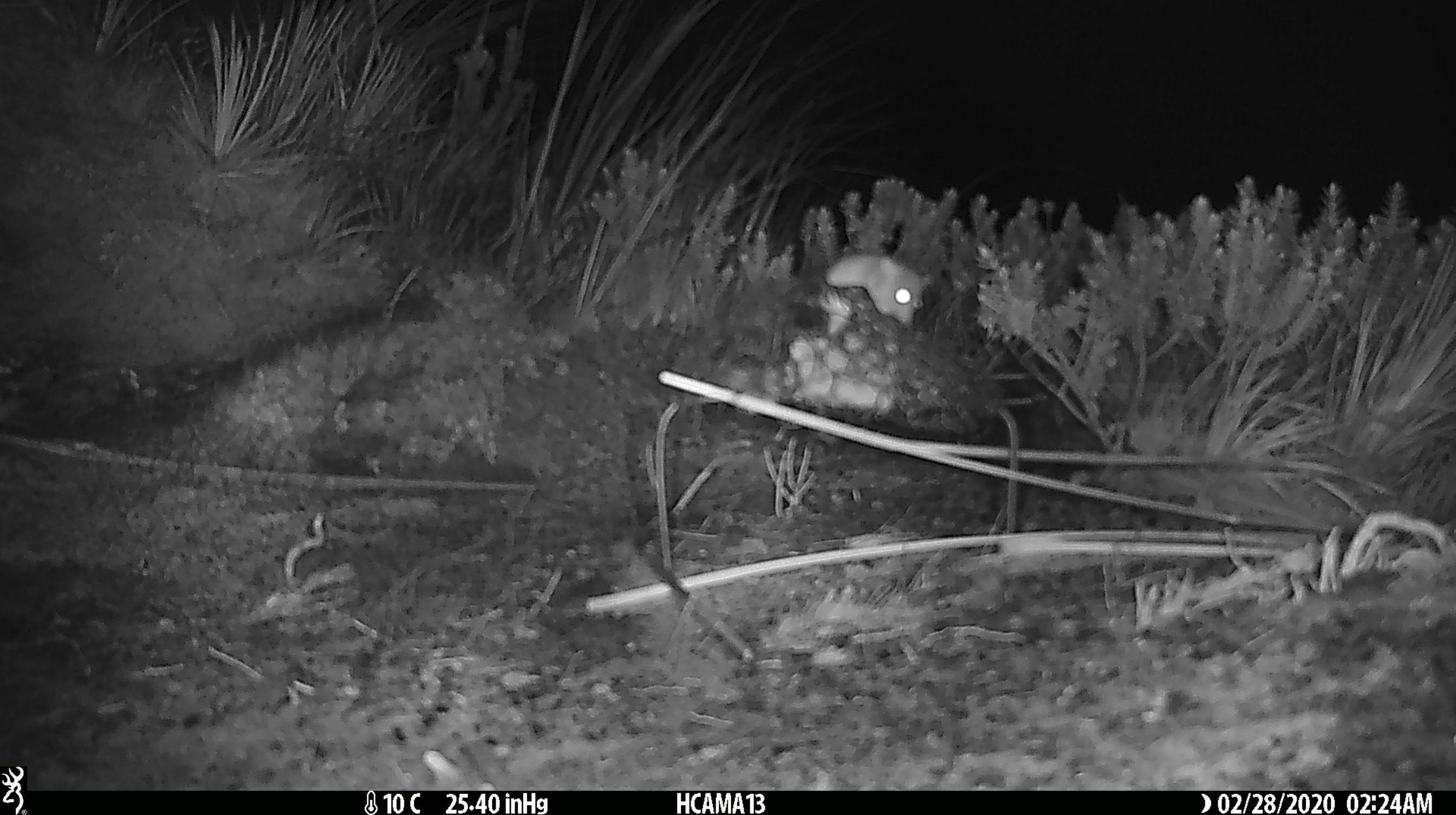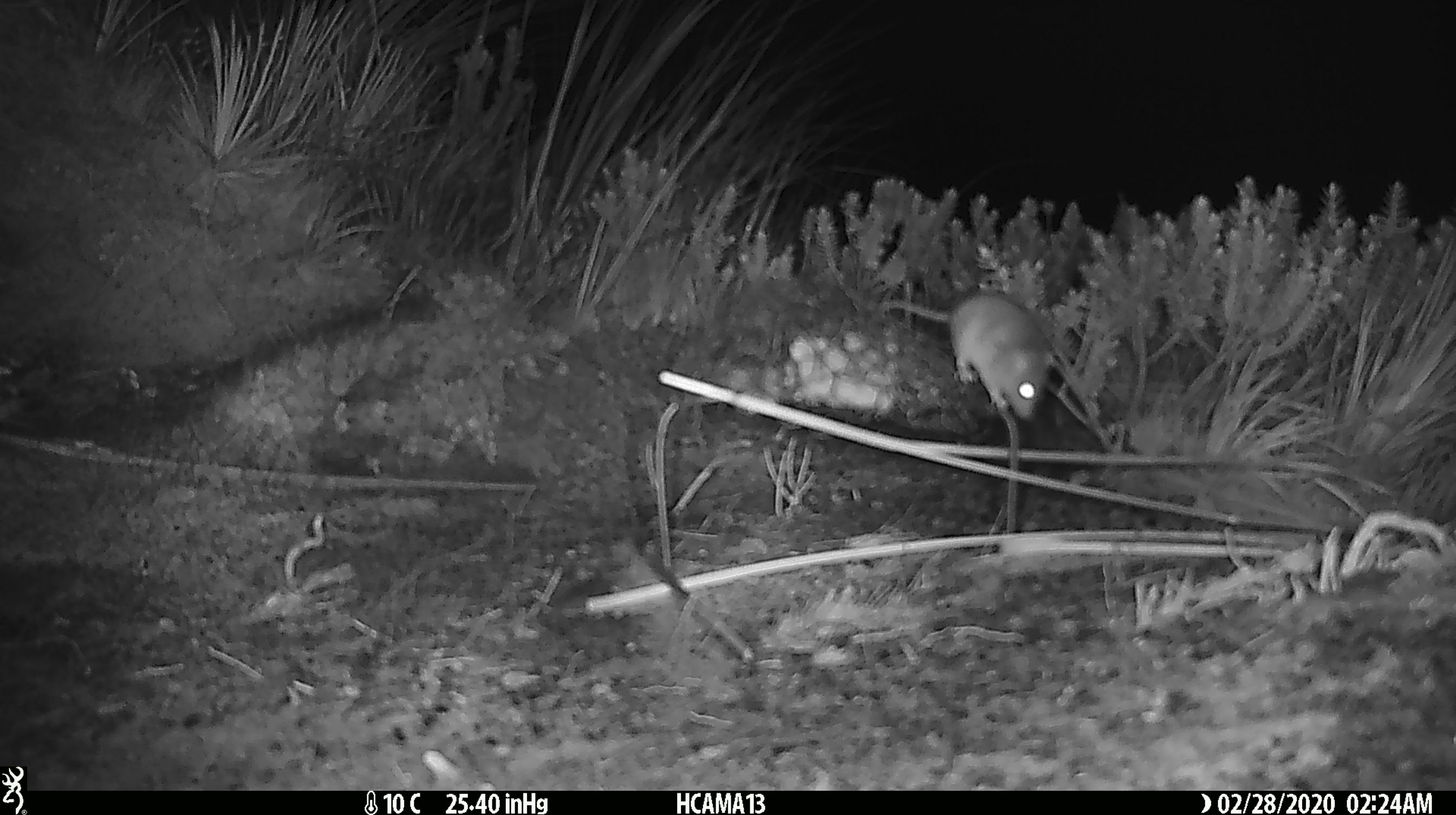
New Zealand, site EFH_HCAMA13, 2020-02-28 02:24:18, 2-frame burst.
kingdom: Animalia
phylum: Chordata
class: Mammalia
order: Rodentia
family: Muridae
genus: Mus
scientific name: Mus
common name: mouse